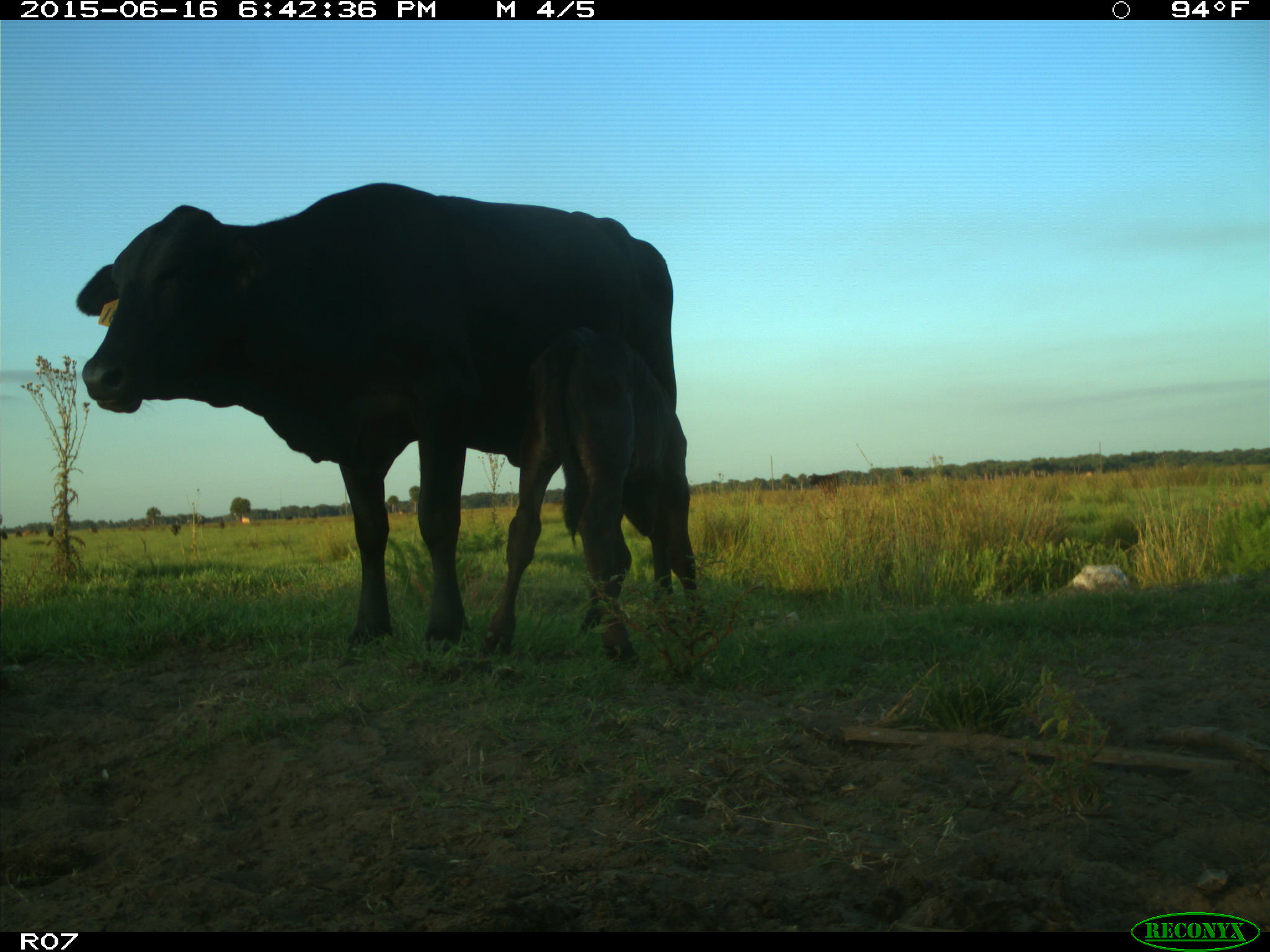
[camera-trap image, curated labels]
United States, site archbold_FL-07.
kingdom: Animalia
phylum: Chordata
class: Mammalia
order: Artiodactyla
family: Bovidae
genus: Bos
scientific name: Bos taurus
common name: domestic cow